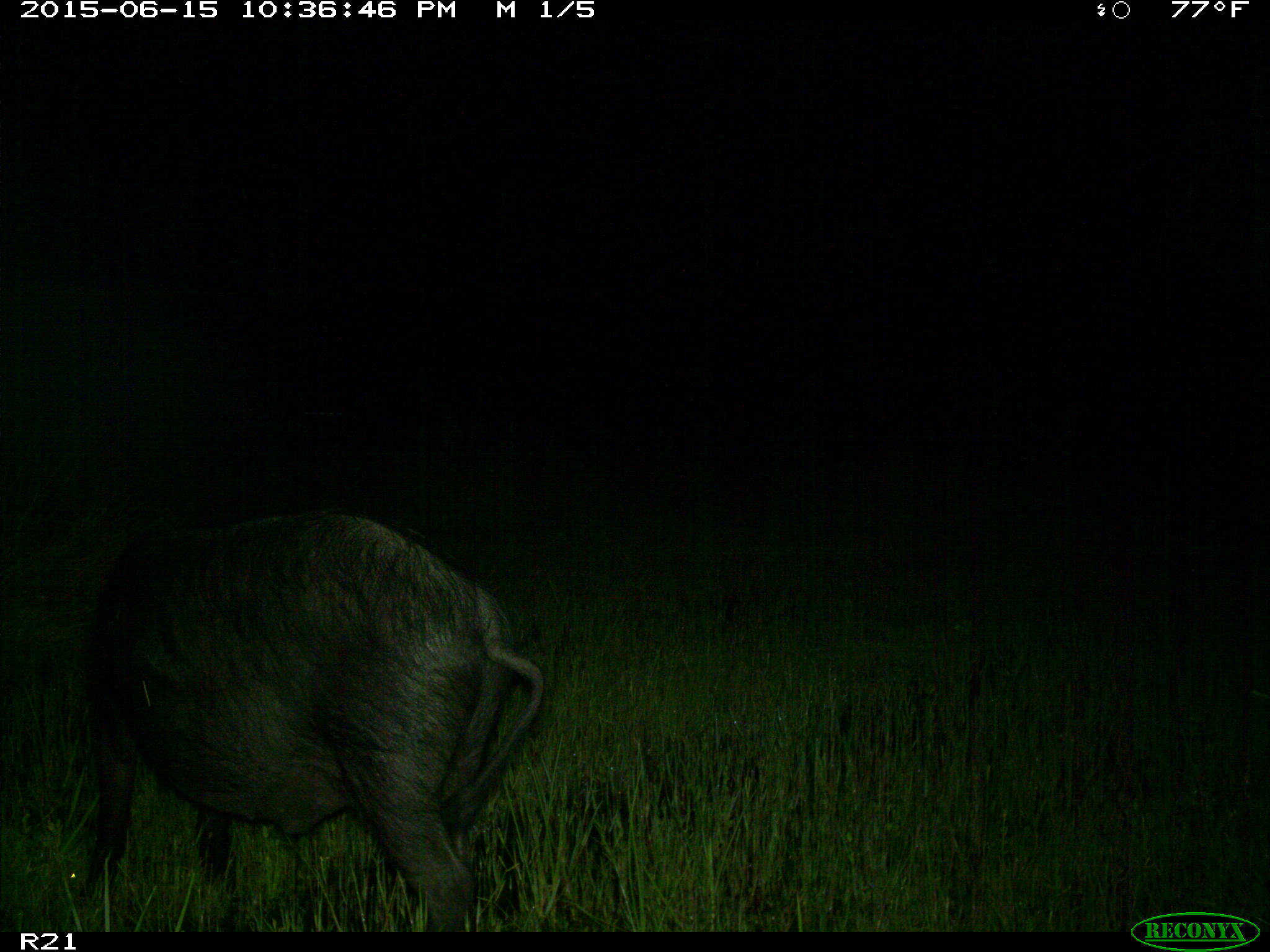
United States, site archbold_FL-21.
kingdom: Animalia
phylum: Chordata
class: Mammalia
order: Artiodactyla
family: Suidae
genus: Sus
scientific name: Sus scrofa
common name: wild boar